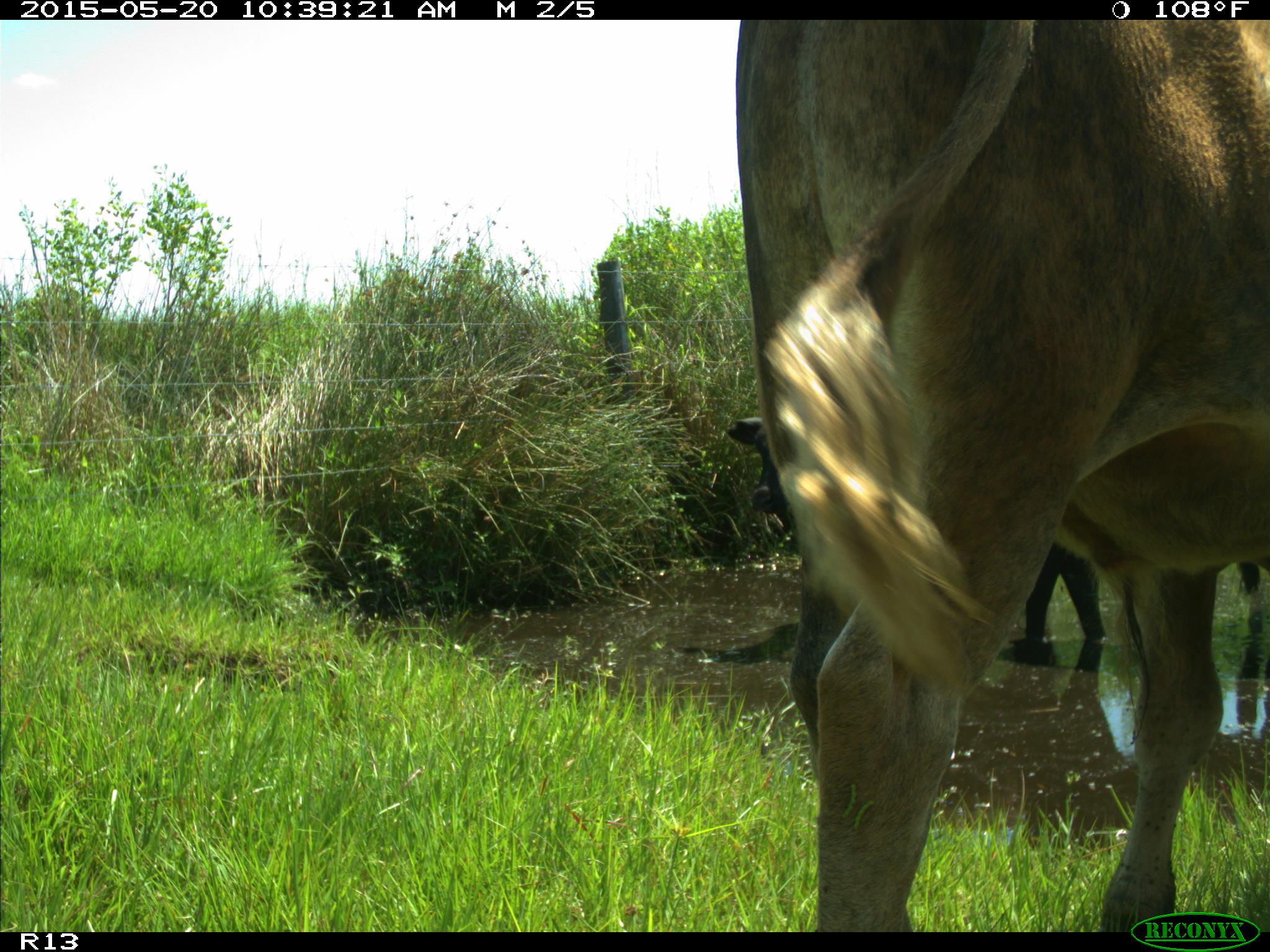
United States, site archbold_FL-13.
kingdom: Animalia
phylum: Chordata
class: Mammalia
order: Artiodactyla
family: Bovidae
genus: Bos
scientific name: Bos taurus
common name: domestic cow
Bos taurus (domestic cow).